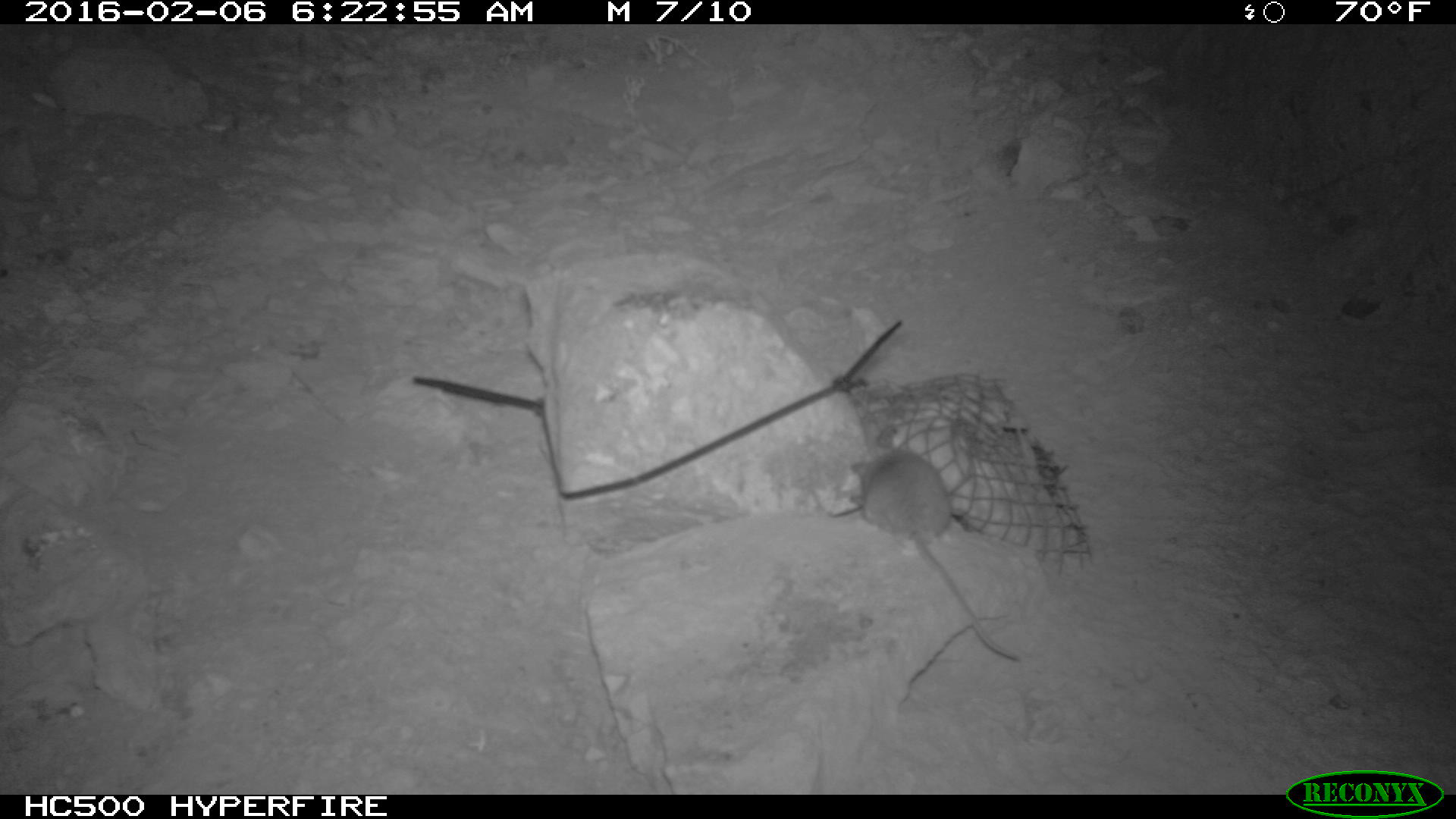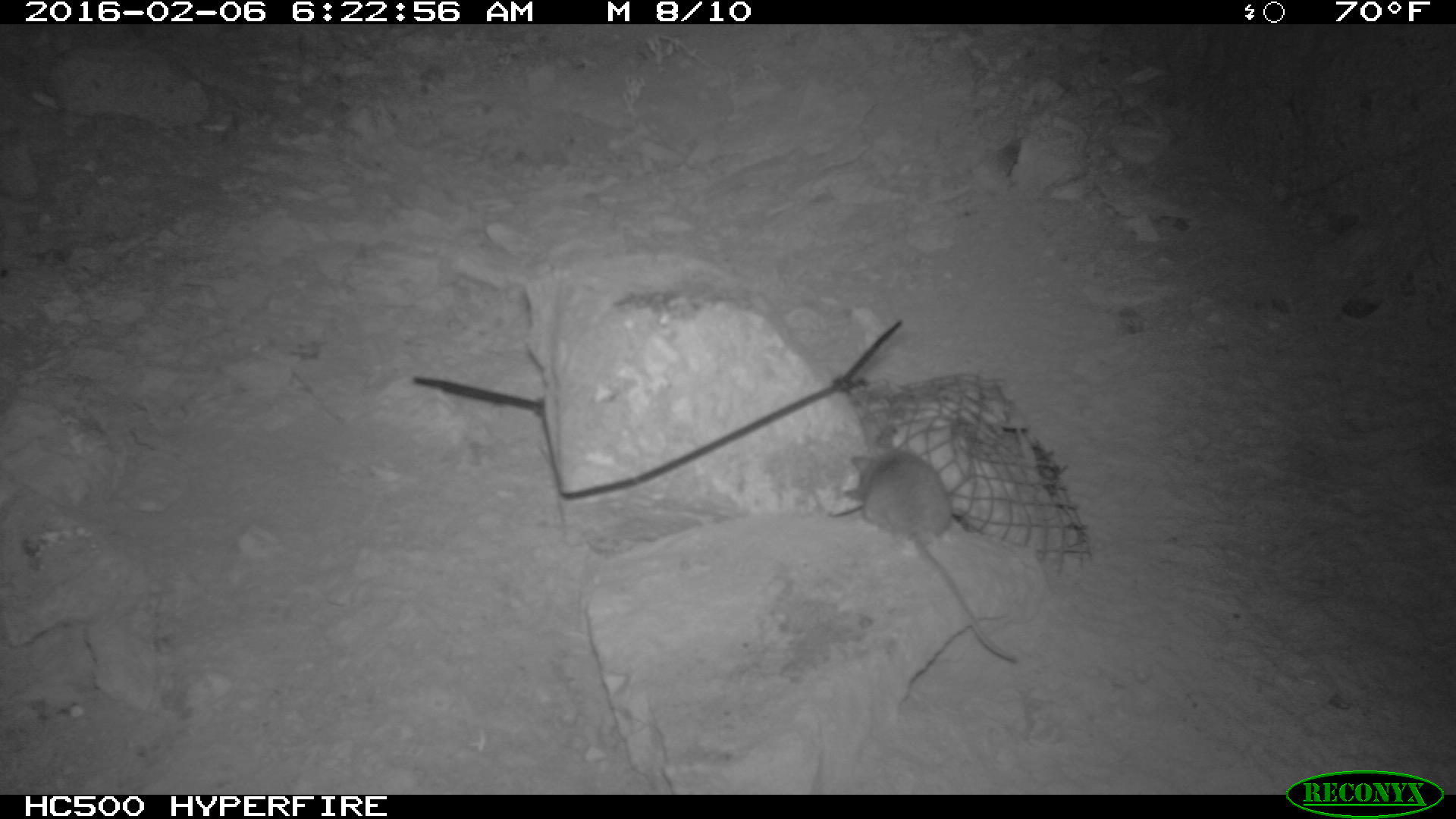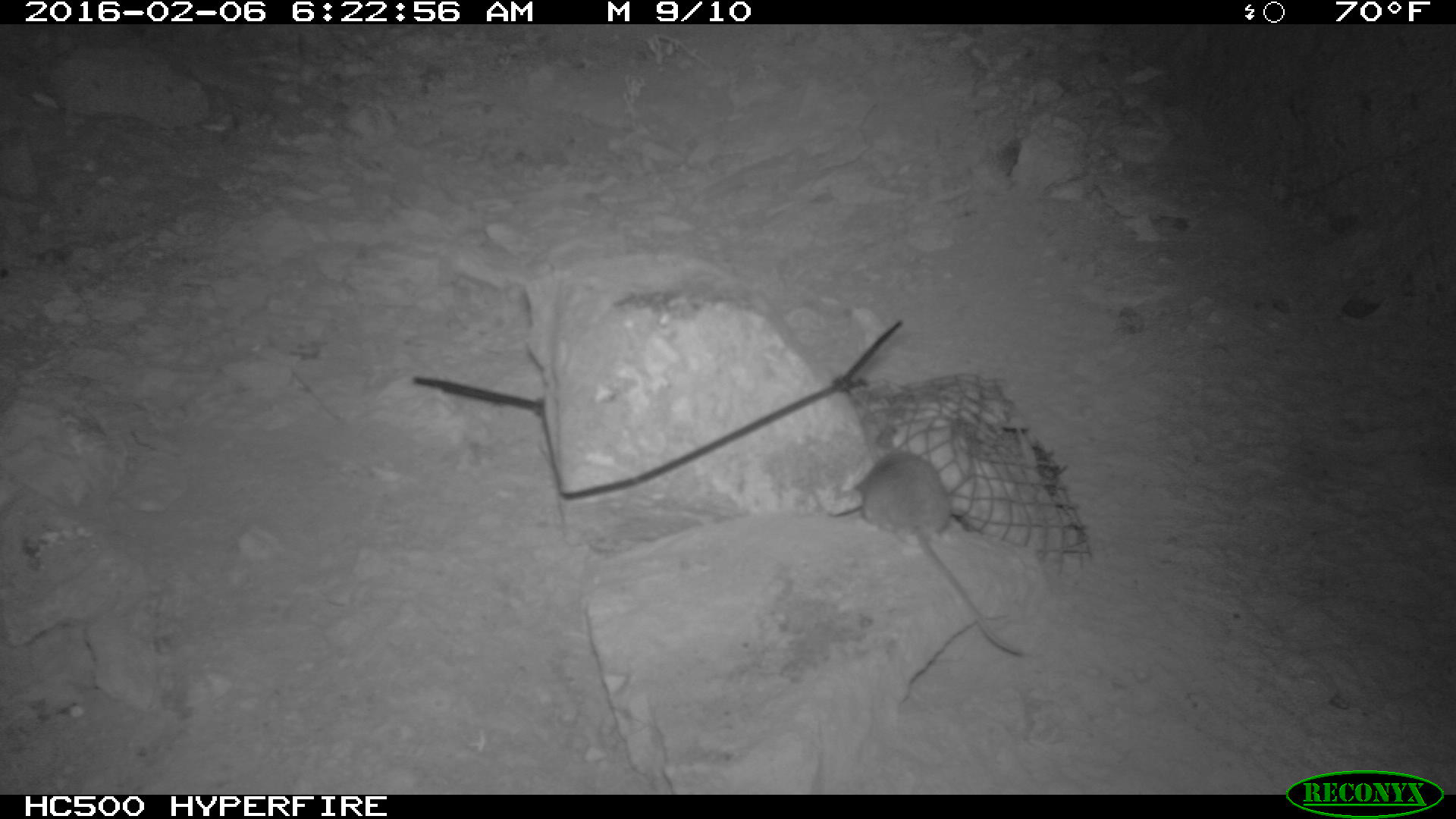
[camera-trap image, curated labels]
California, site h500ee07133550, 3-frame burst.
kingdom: Animalia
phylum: Chordata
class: Mammalia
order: Rodentia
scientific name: Rodentia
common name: rodent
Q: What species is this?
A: Rodent (Rodentia).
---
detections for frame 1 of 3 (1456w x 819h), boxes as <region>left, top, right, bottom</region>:
rodent: <region>852, 447, 1025, 661</region>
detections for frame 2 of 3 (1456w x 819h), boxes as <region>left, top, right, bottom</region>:
rodent: <region>843, 447, 1014, 661</region>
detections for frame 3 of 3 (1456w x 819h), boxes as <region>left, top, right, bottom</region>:
rodent: <region>858, 451, 1023, 658</region>